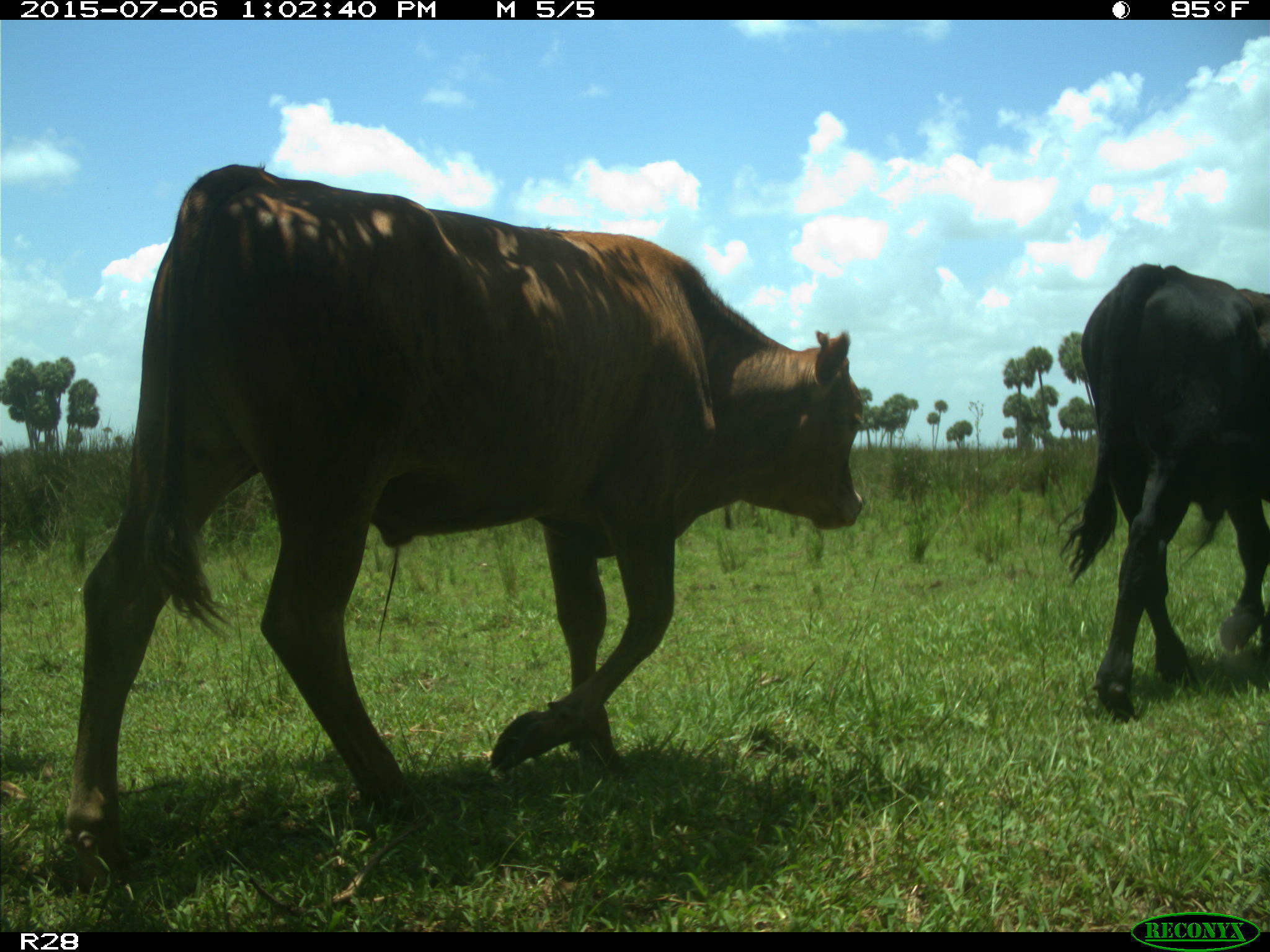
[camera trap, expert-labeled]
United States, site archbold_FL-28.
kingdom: Animalia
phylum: Chordata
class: Mammalia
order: Artiodactyla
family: Bovidae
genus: Bos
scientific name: Bos taurus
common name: domestic cow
Bos taurus (domestic cow).